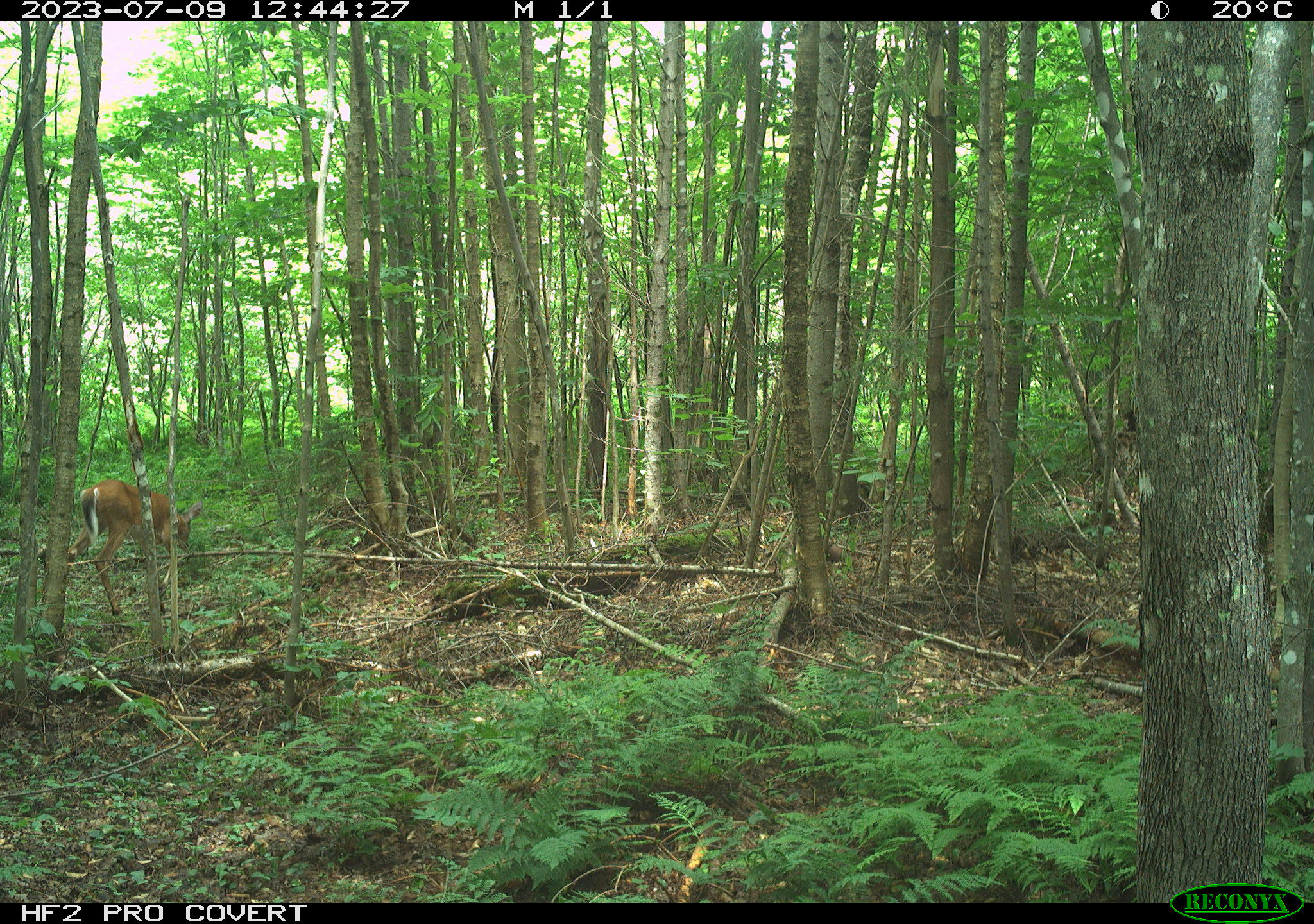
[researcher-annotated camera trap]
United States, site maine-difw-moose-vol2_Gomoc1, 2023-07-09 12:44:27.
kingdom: Animalia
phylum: Chordata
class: Mammalia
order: Artiodactyla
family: Cervidae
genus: Odocoileus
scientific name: Odocoileus virginianus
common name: white-tailed deer